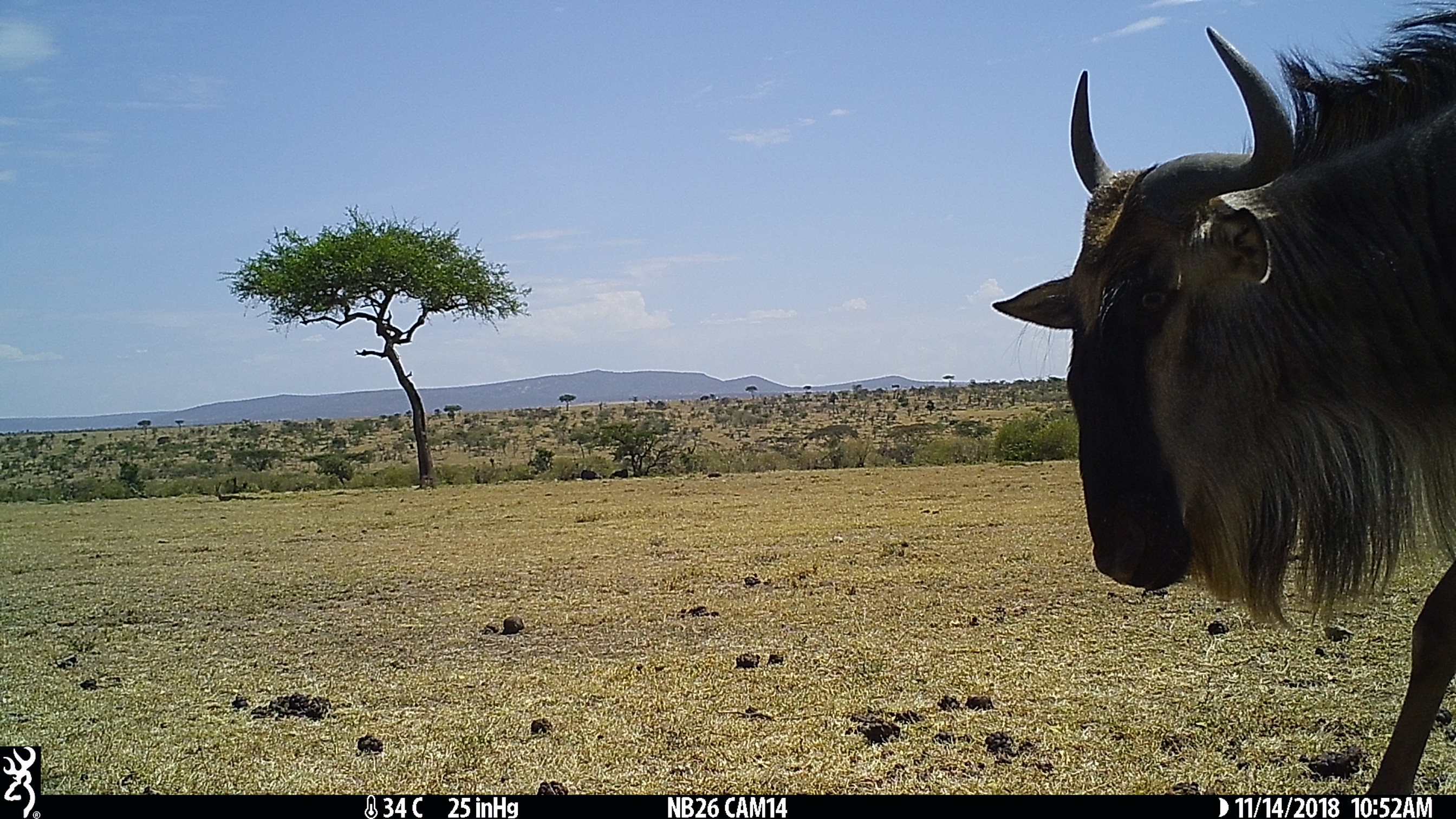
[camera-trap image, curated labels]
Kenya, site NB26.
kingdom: Animalia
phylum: Chordata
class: Mammalia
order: Artiodactyla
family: Bovidae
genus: Connochaetes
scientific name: Connochaetes taurinus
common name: blue wildebeest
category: wildebeest